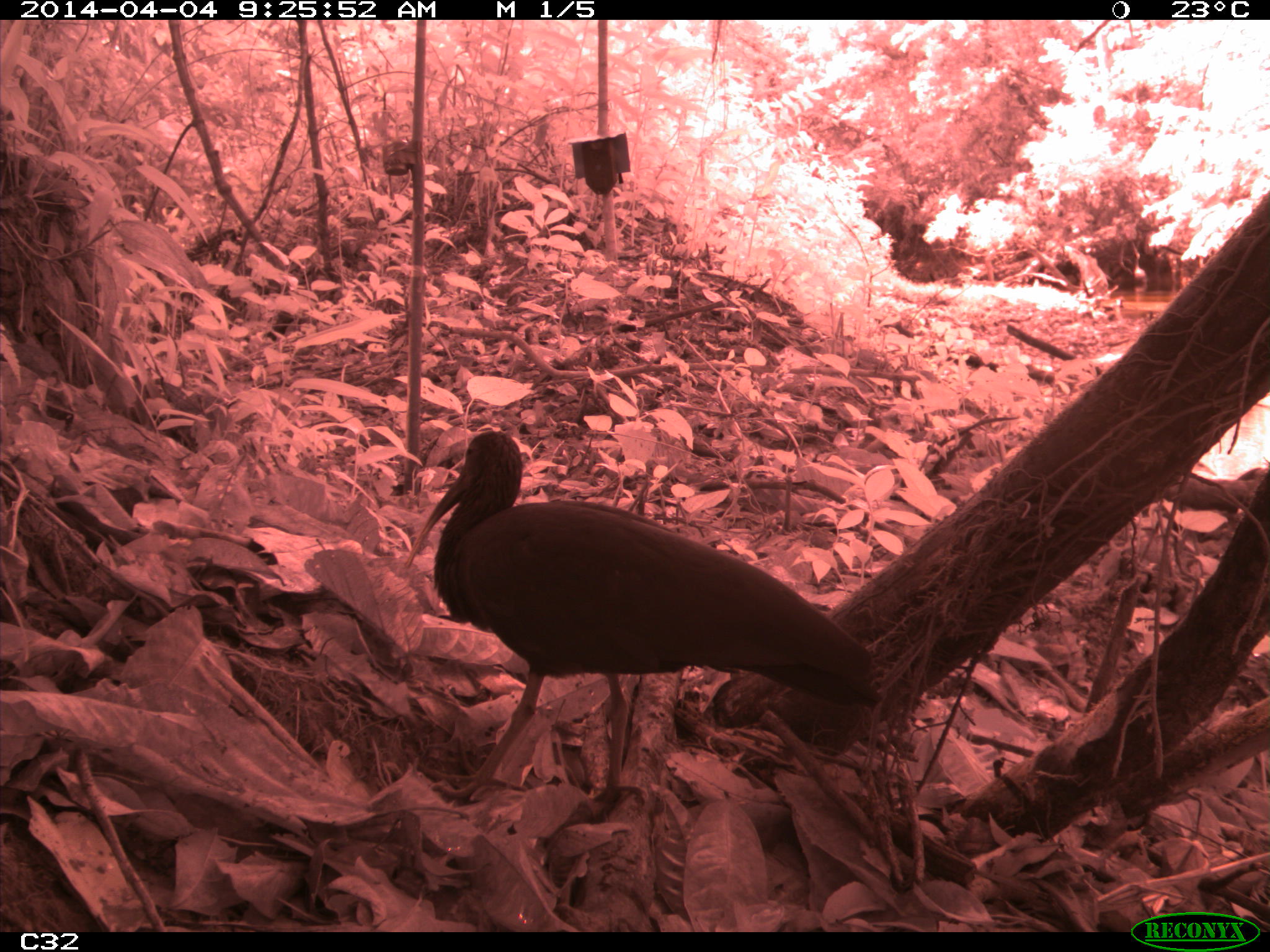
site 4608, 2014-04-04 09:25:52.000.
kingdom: Animalia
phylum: Chordata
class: Aves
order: Pelecaniformes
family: Threskiornithidae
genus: Mesembrinibis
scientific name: Mesembrinibis cayennensis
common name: green ibis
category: mesembrinis cayannensis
Mesembrinis cayannensis (green ibis) (Mesembrinibis cayennensis), count 2, age adult.